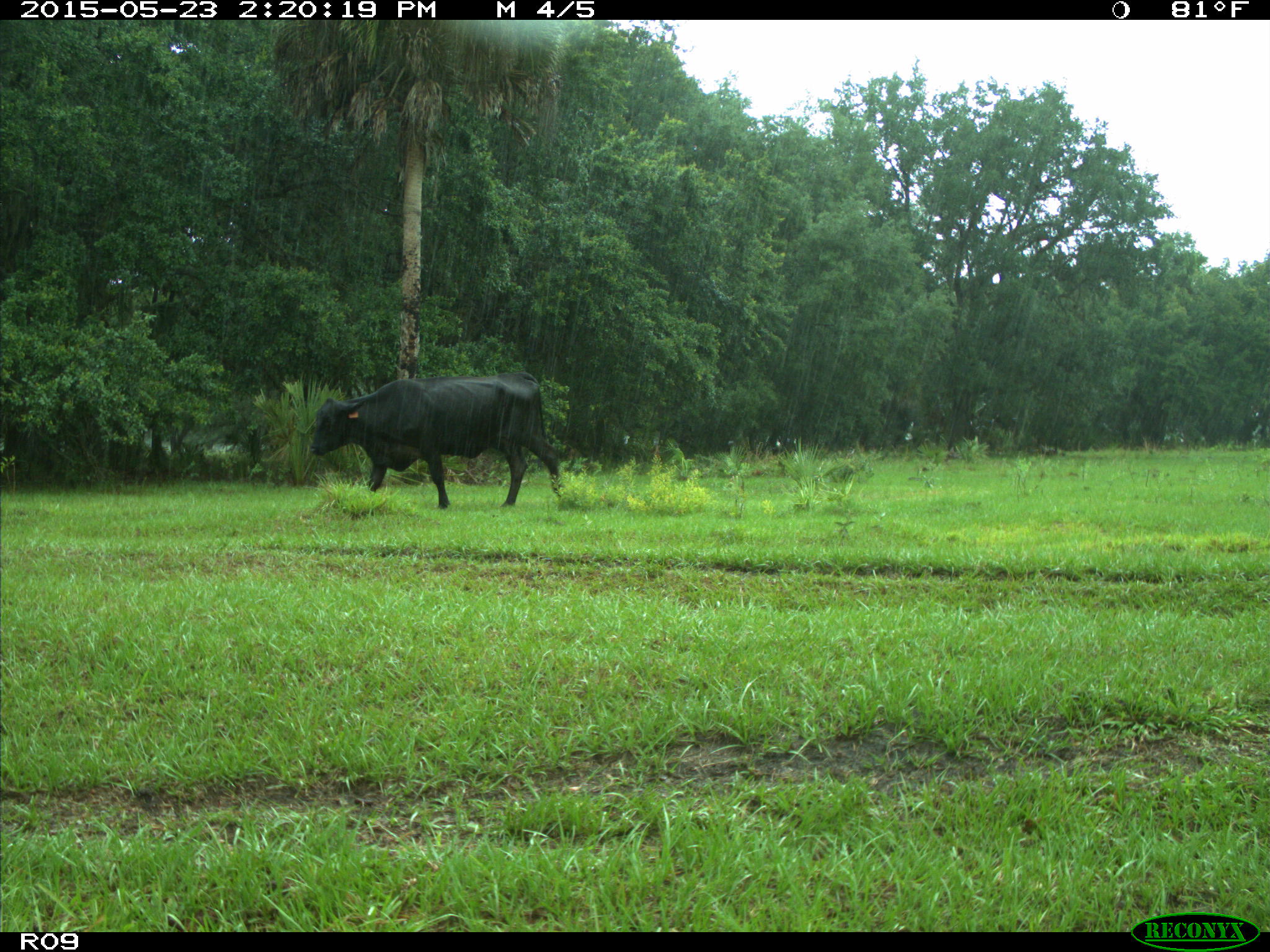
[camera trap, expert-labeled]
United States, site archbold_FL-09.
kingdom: Animalia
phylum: Chordata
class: Mammalia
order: Artiodactyla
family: Bovidae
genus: Bos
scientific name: Bos taurus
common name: domestic cow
Bos taurus (domestic cow).